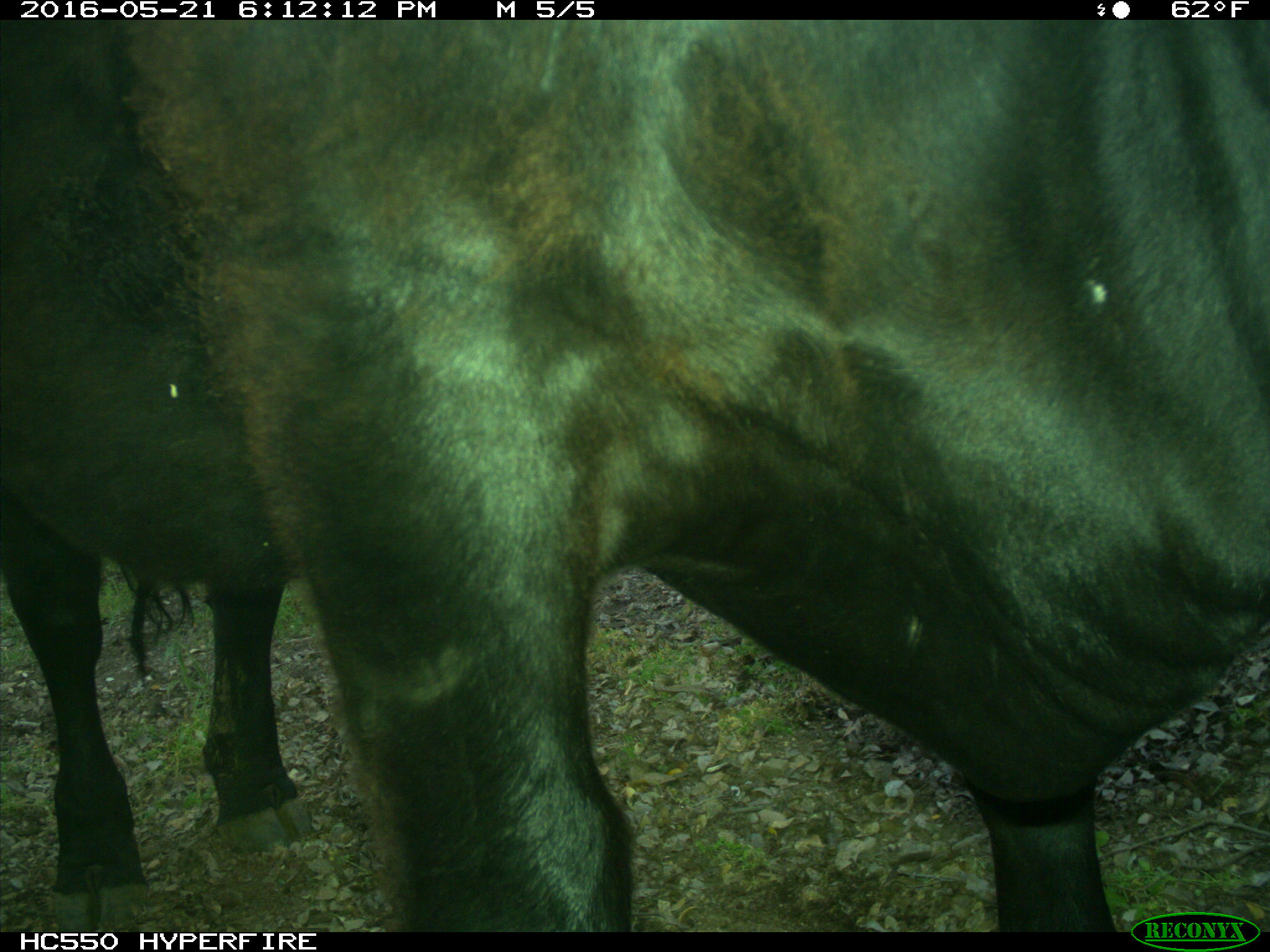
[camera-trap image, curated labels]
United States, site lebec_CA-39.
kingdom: Animalia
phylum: Chordata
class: Mammalia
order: Artiodactyla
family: Bovidae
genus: Bos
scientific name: Bos taurus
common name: domestic cow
Bos taurus (domestic cow).